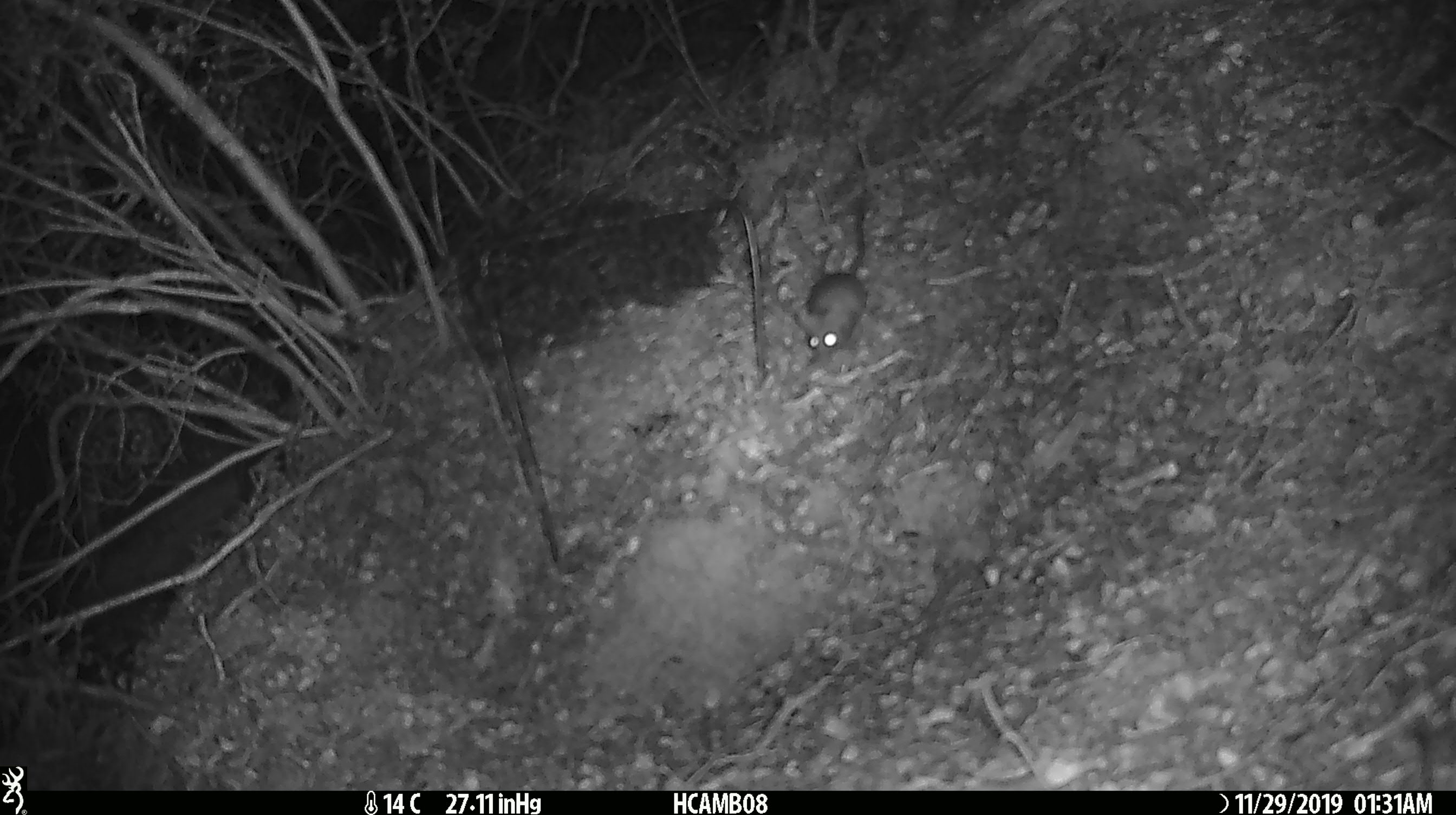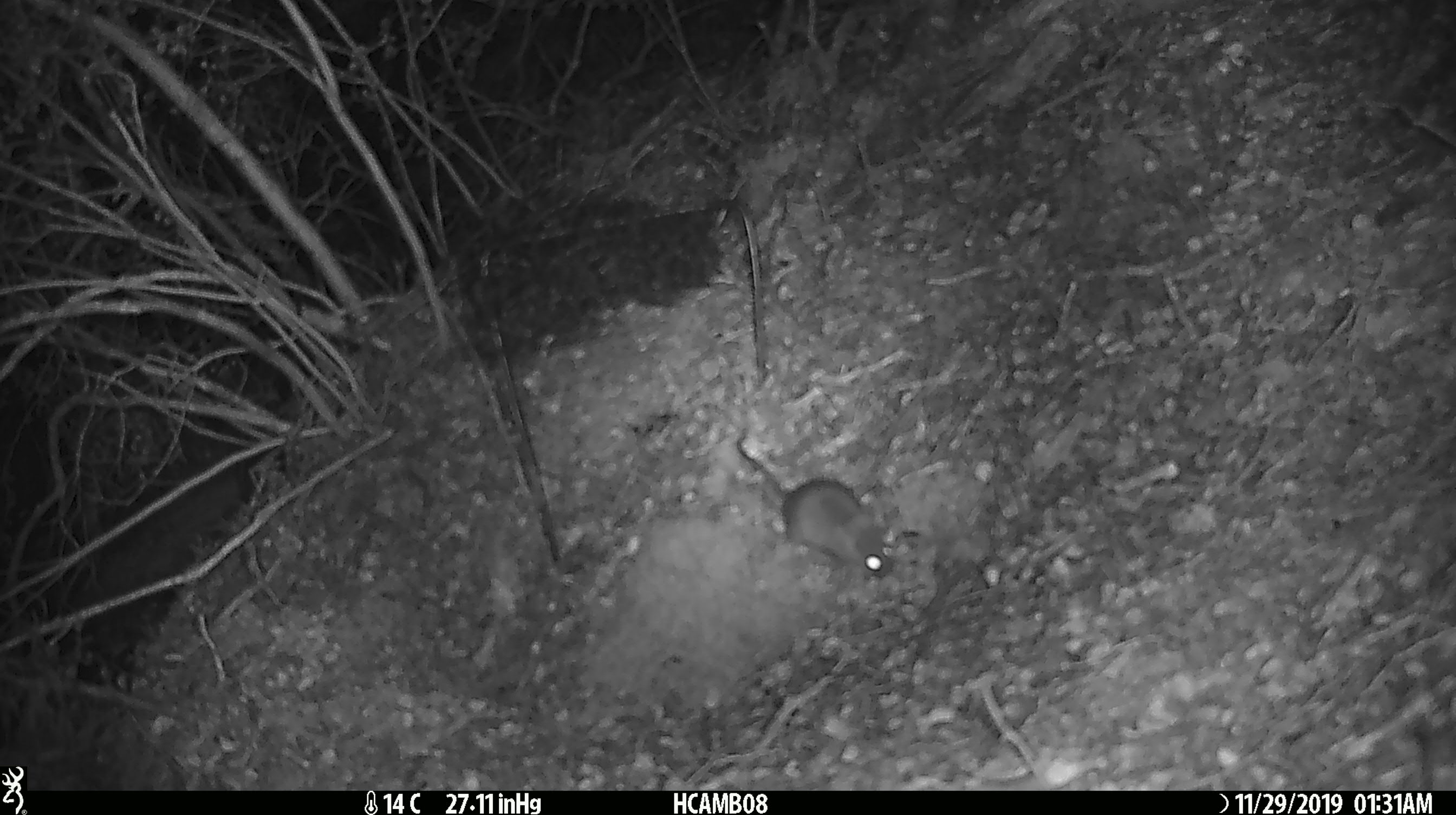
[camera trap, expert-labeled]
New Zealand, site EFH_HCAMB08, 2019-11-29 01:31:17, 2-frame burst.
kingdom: Animalia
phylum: Chordata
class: Mammalia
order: Rodentia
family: Muridae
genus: Mus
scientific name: Mus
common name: mouse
Mouse (Mus).